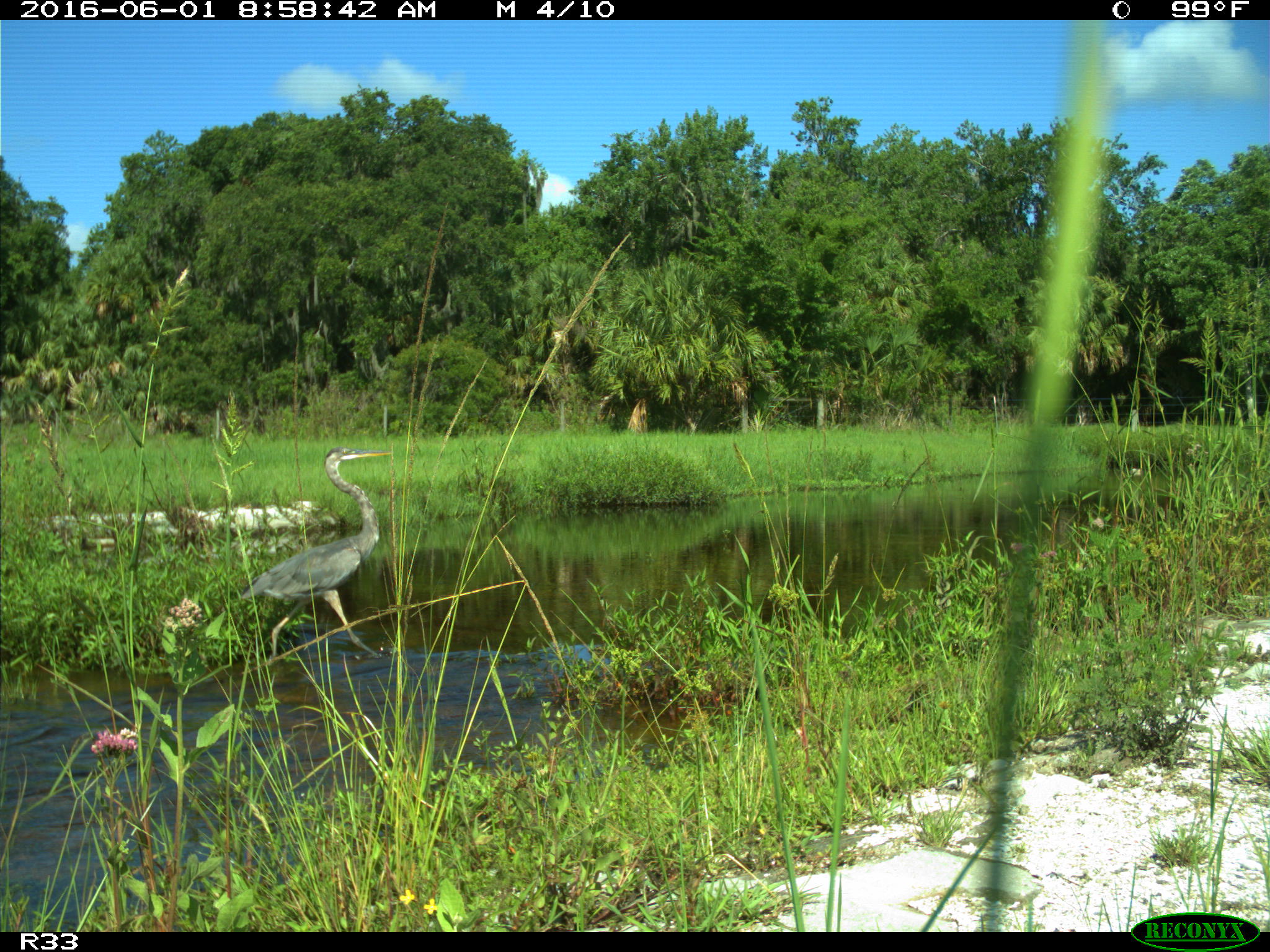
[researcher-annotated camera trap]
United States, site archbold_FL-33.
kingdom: Animalia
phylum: Chordata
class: Aves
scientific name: Aves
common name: birds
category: unidentified bird